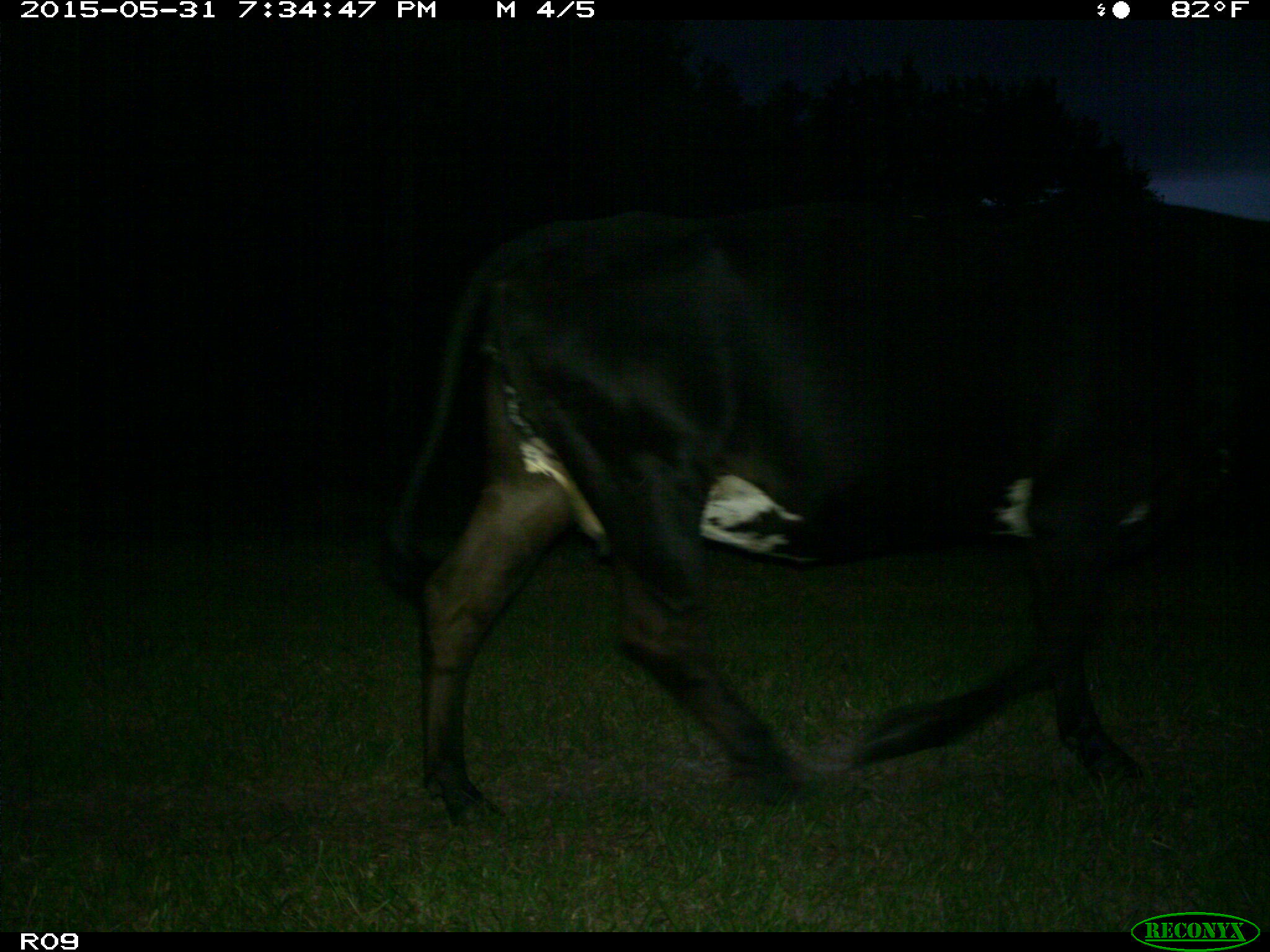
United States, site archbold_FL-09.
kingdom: Animalia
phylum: Chordata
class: Mammalia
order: Artiodactyla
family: Bovidae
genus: Bos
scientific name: Bos taurus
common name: domestic cow